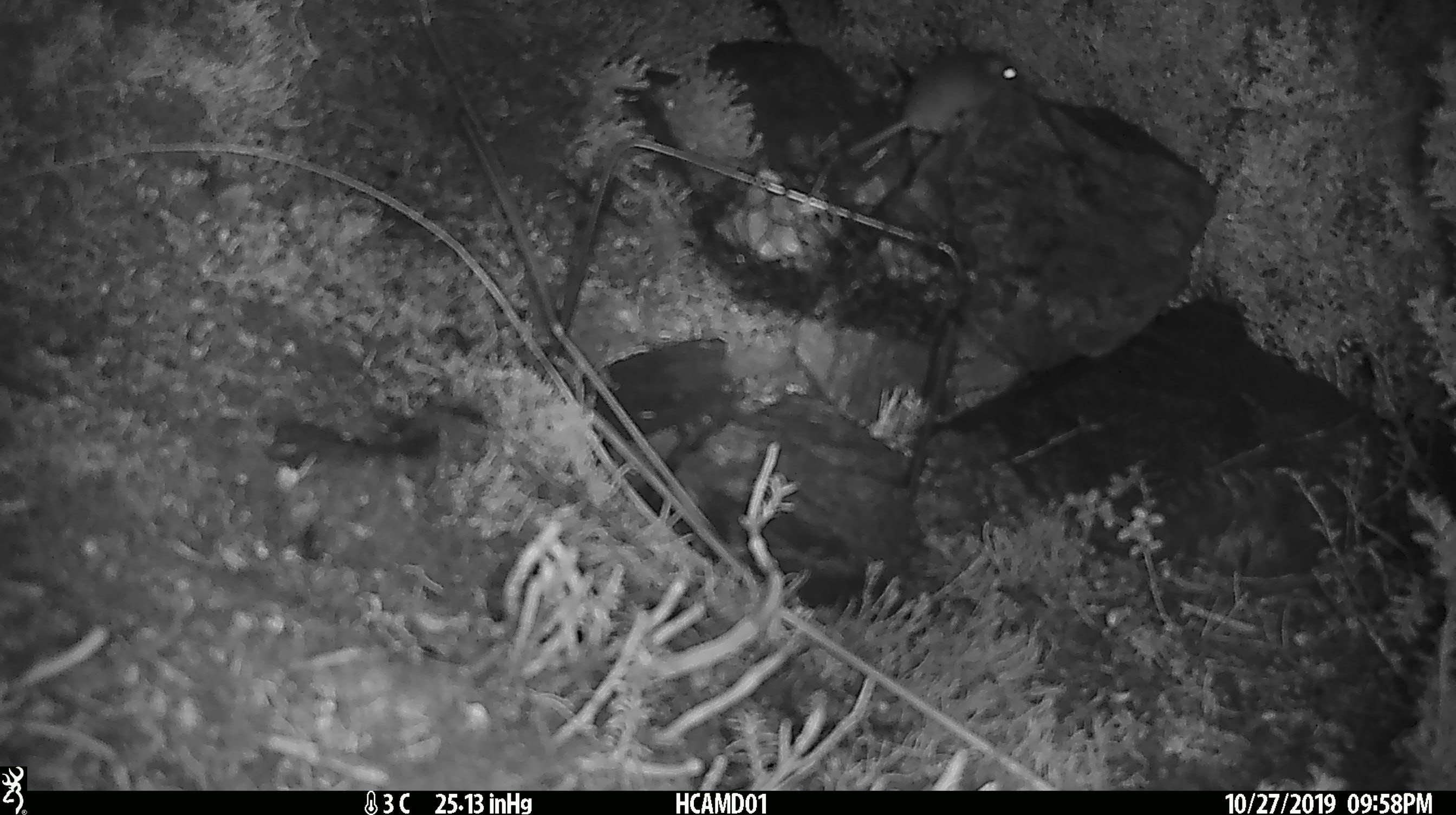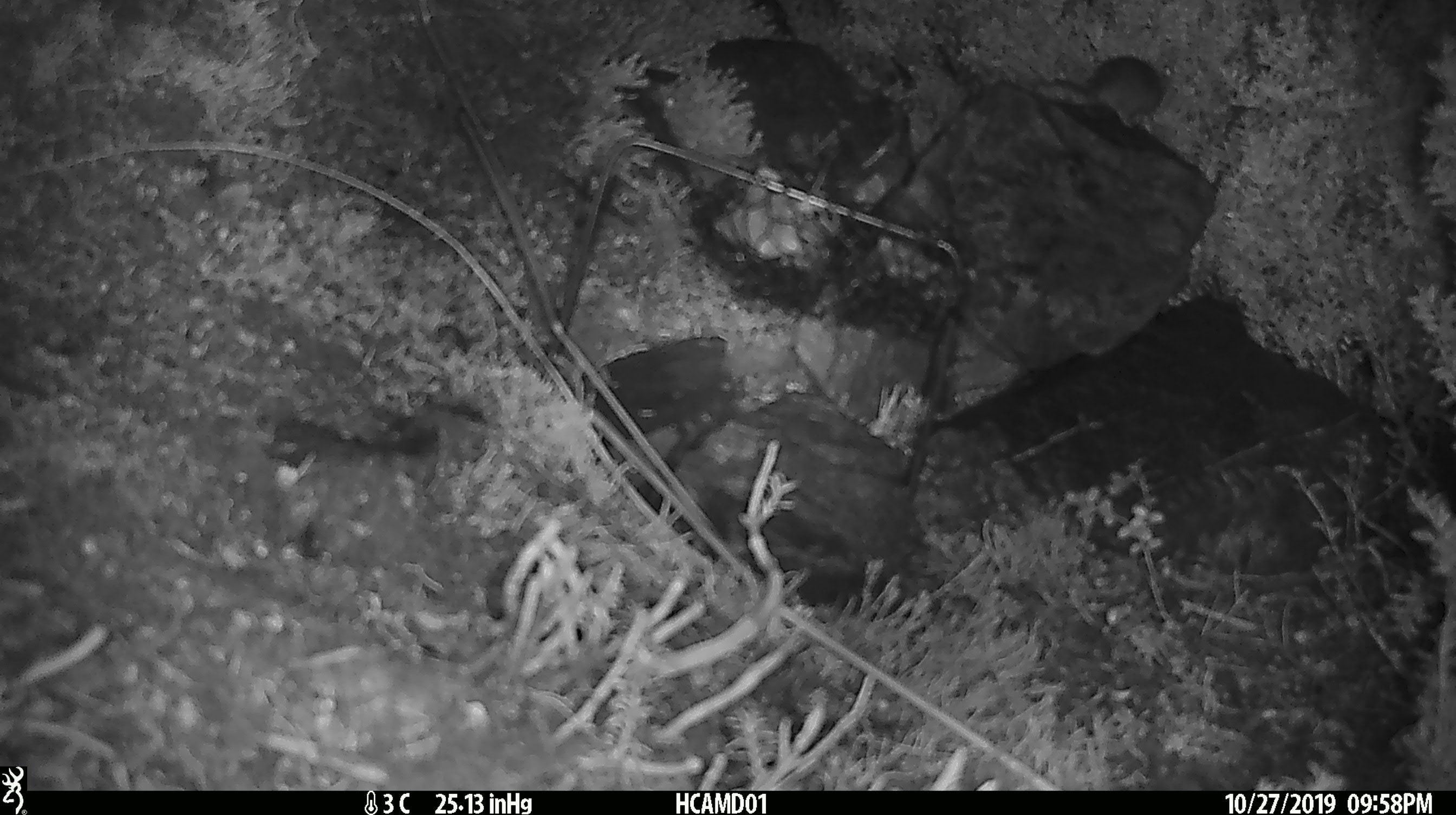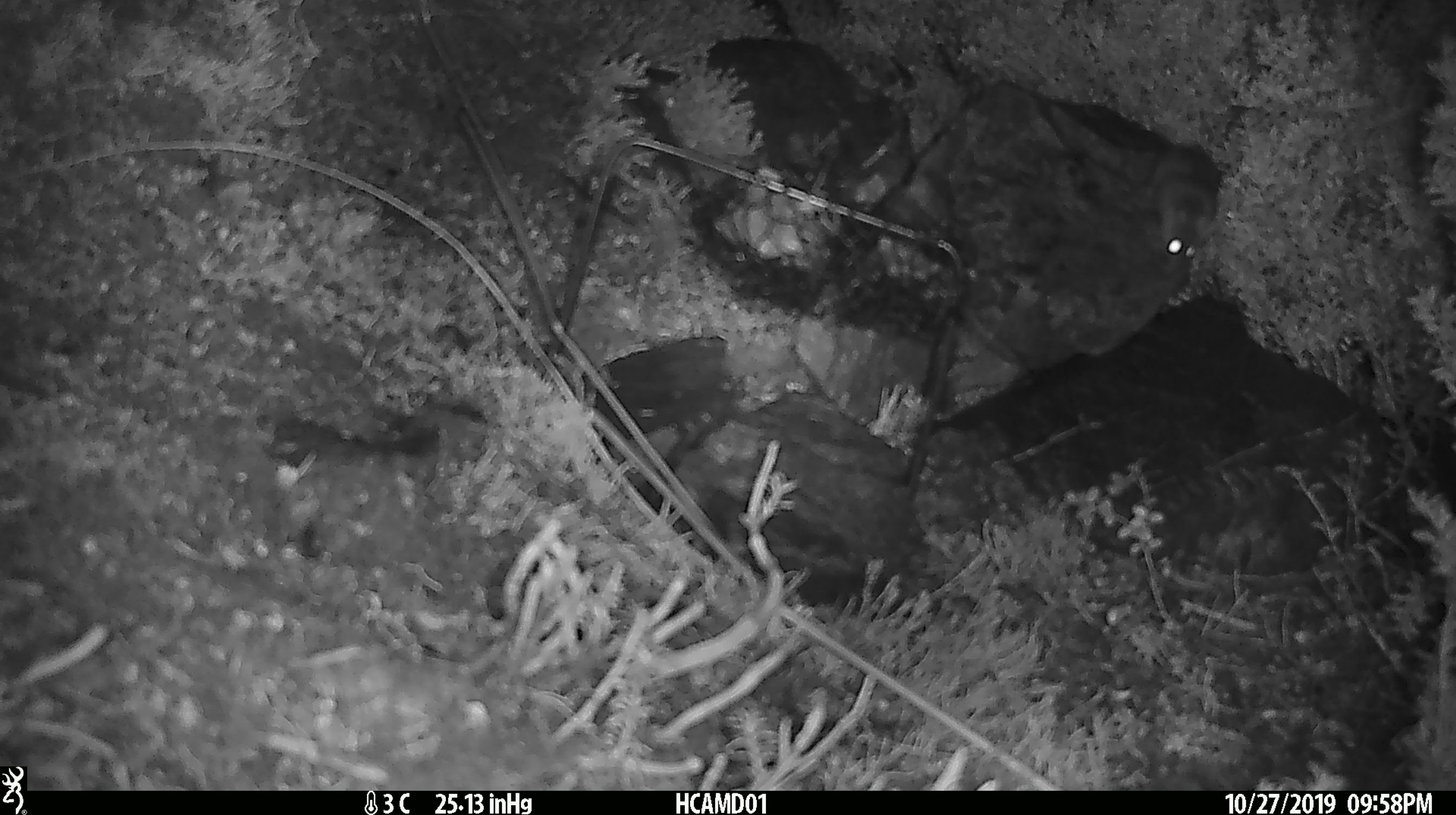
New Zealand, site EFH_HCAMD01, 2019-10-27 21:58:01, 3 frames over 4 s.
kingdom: Animalia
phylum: Chordata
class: Mammalia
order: Rodentia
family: Muridae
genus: Mus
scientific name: Mus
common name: mouse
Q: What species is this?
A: Mouse (Mus).